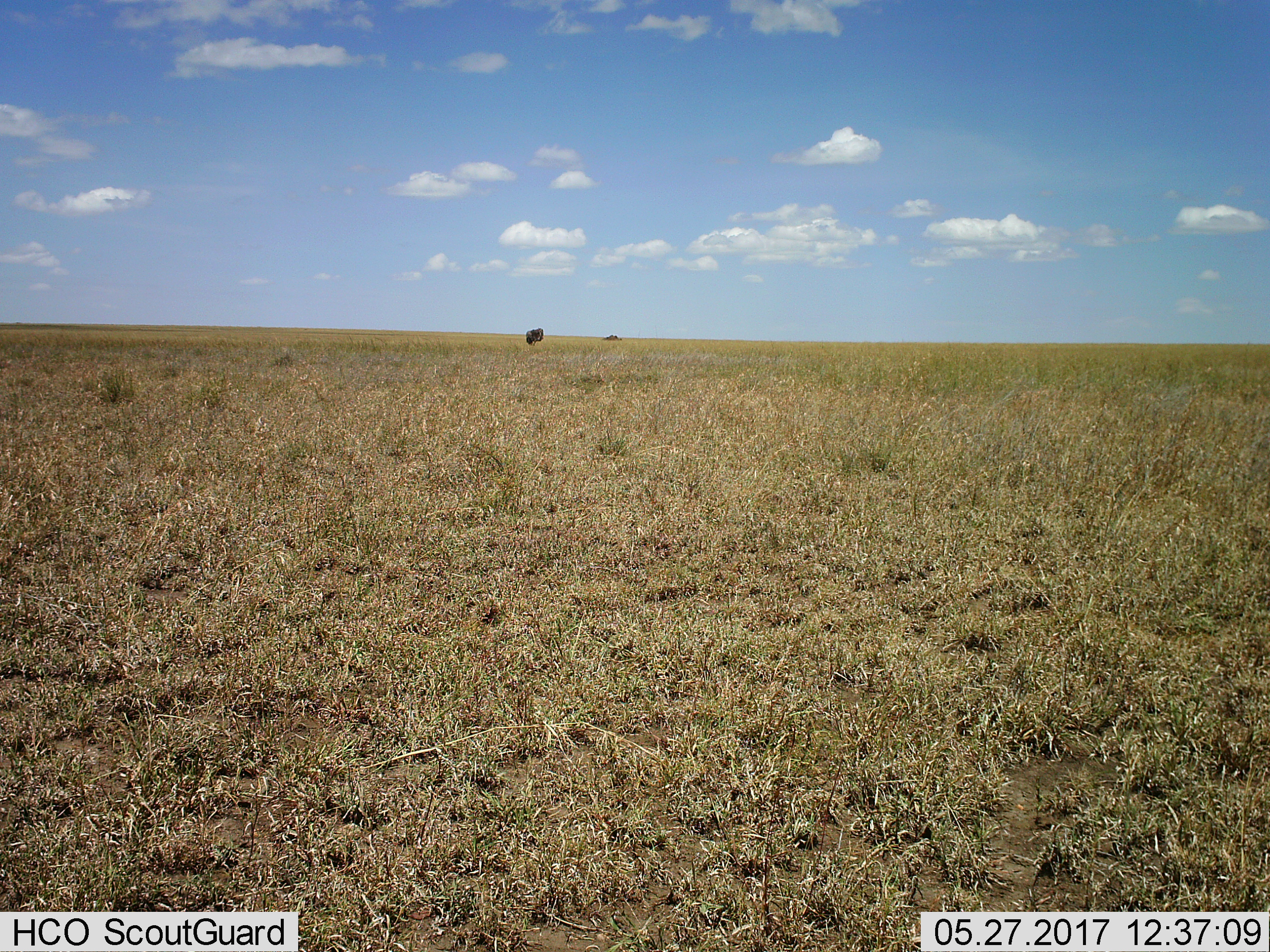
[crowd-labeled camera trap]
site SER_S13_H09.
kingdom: Animalia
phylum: Chordata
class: Aves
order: Struthioniformes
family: Struthionidae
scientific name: Struthionidae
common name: ostrich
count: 1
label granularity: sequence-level